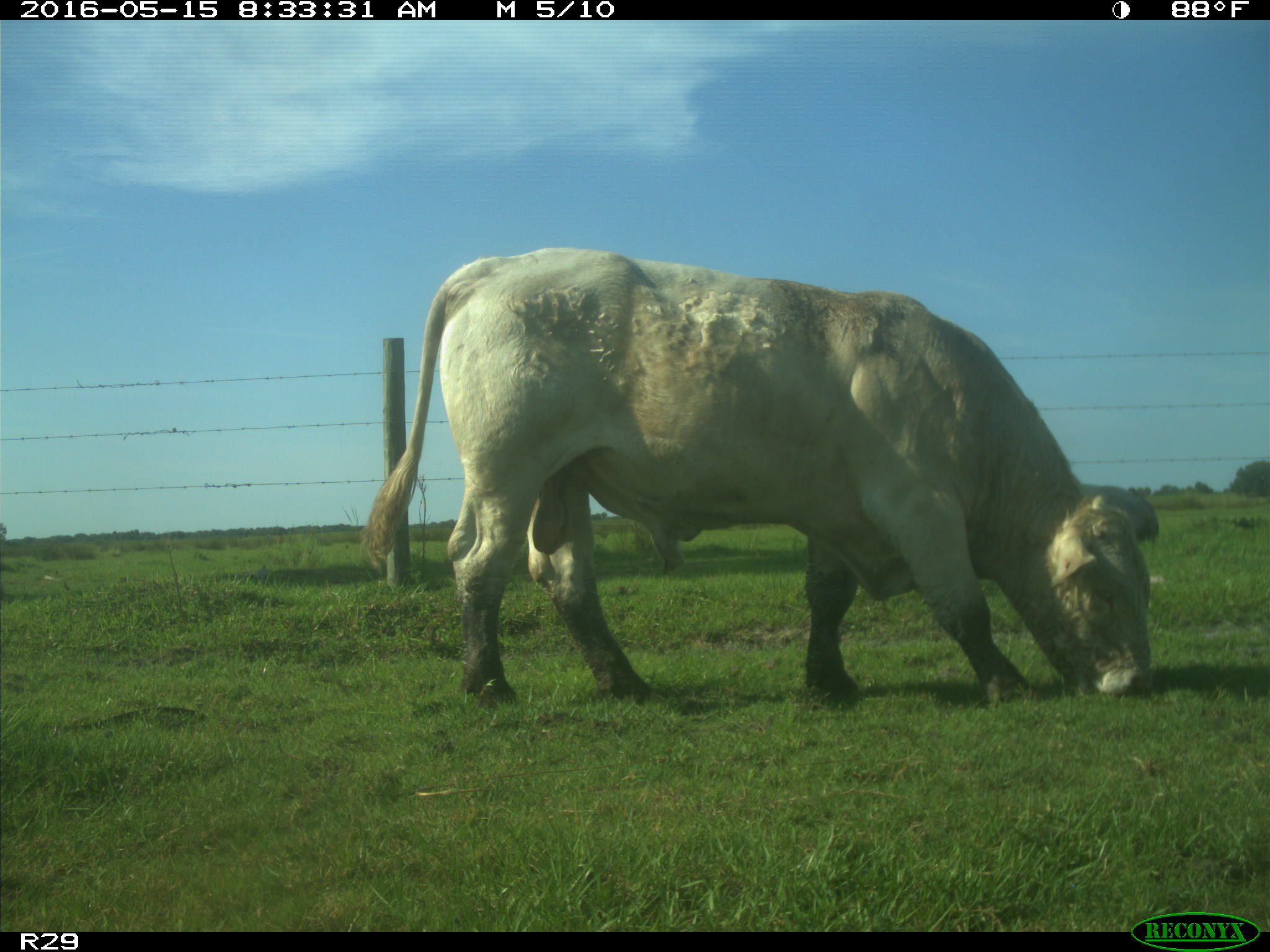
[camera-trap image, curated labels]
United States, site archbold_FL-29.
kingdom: Animalia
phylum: Chordata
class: Mammalia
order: Artiodactyla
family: Bovidae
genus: Bos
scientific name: Bos taurus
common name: domestic cow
Bos taurus (domestic cow).